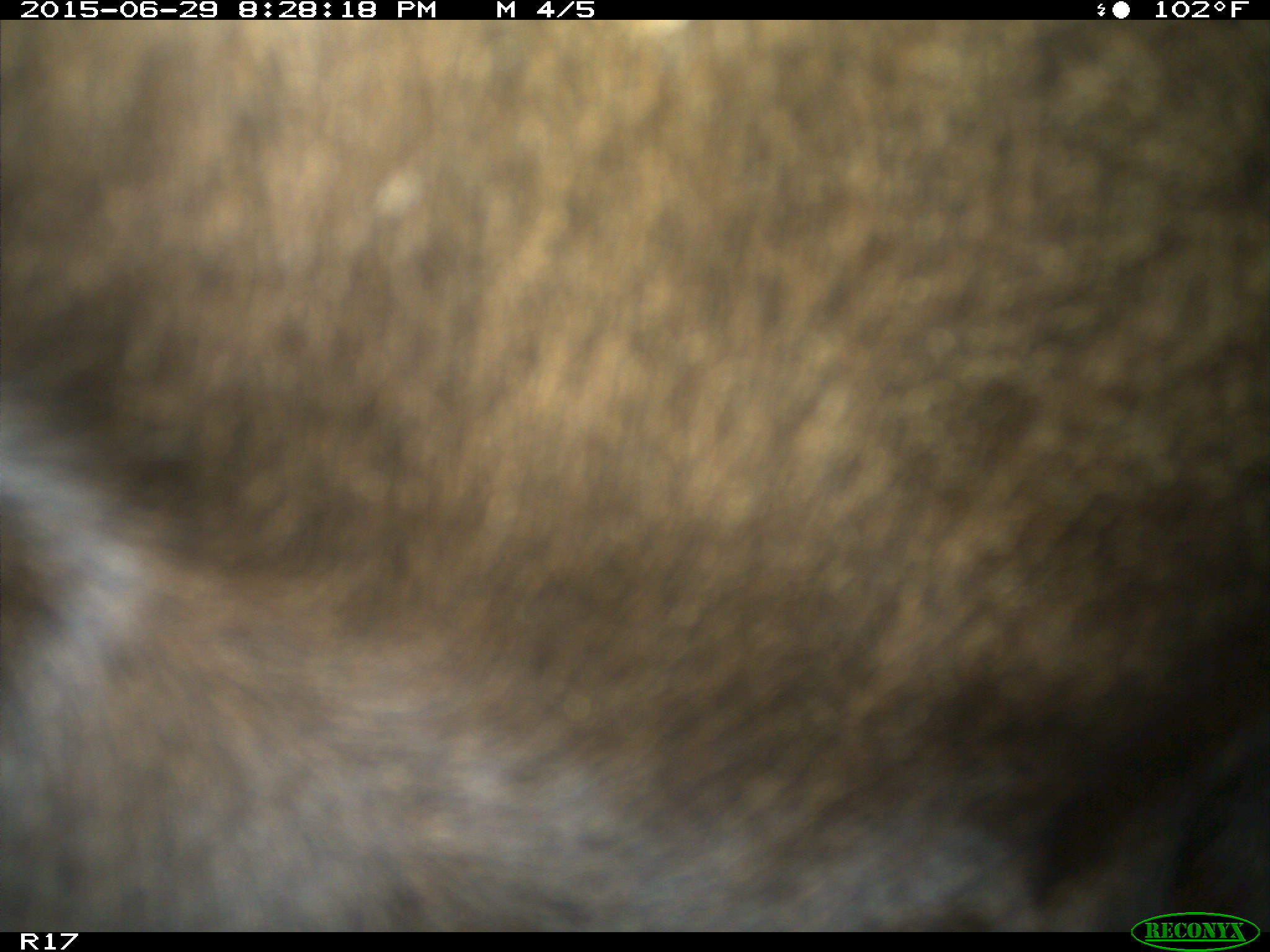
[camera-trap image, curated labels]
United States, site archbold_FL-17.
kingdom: Animalia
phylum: Chordata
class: Mammalia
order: Artiodactyla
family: Bovidae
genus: Bos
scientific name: Bos taurus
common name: domestic cow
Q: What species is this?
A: Bos taurus (domestic cow).